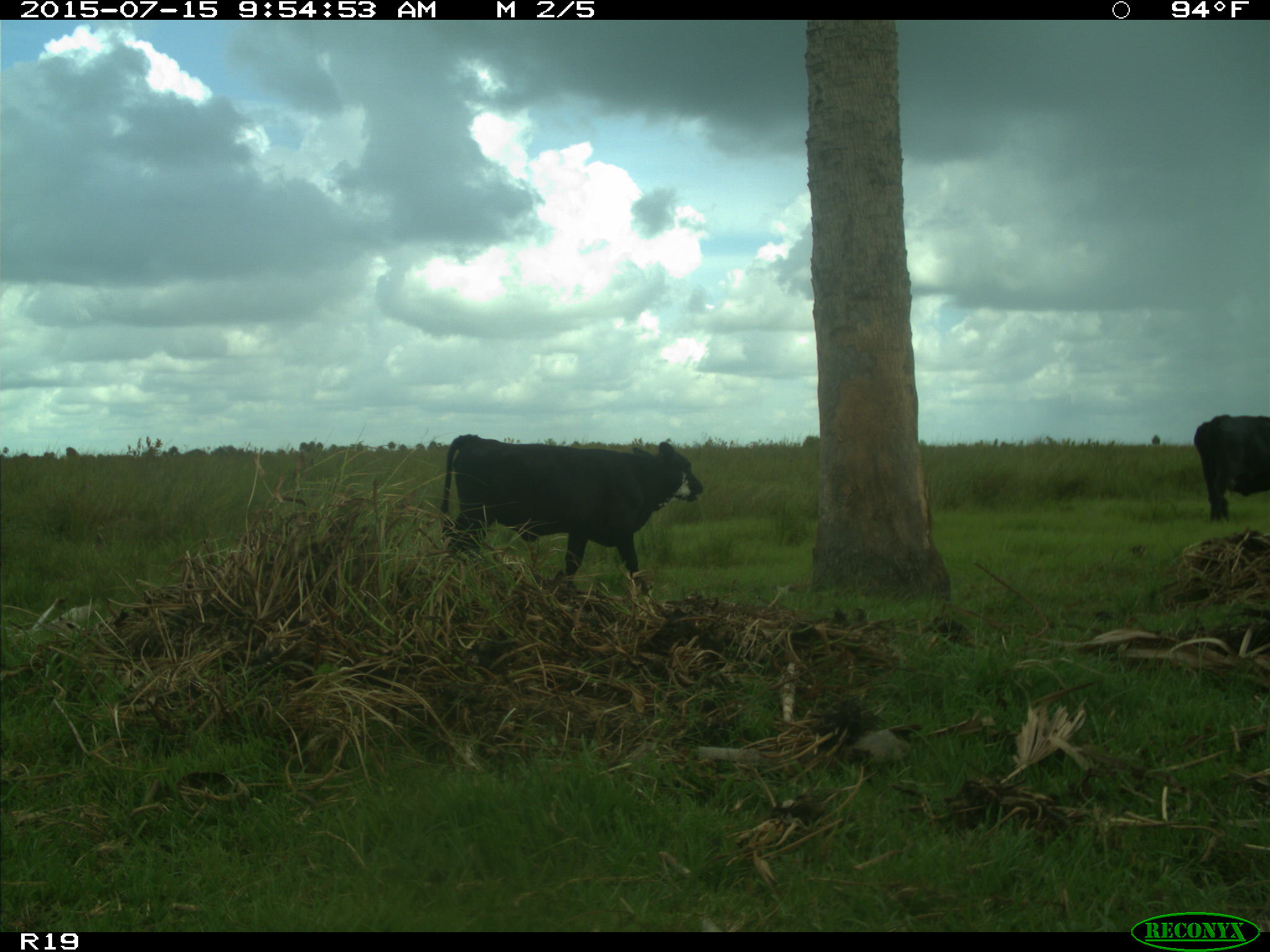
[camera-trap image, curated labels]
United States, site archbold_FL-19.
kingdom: Animalia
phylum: Chordata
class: Mammalia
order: Artiodactyla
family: Bovidae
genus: Bos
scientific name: Bos taurus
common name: domestic cow